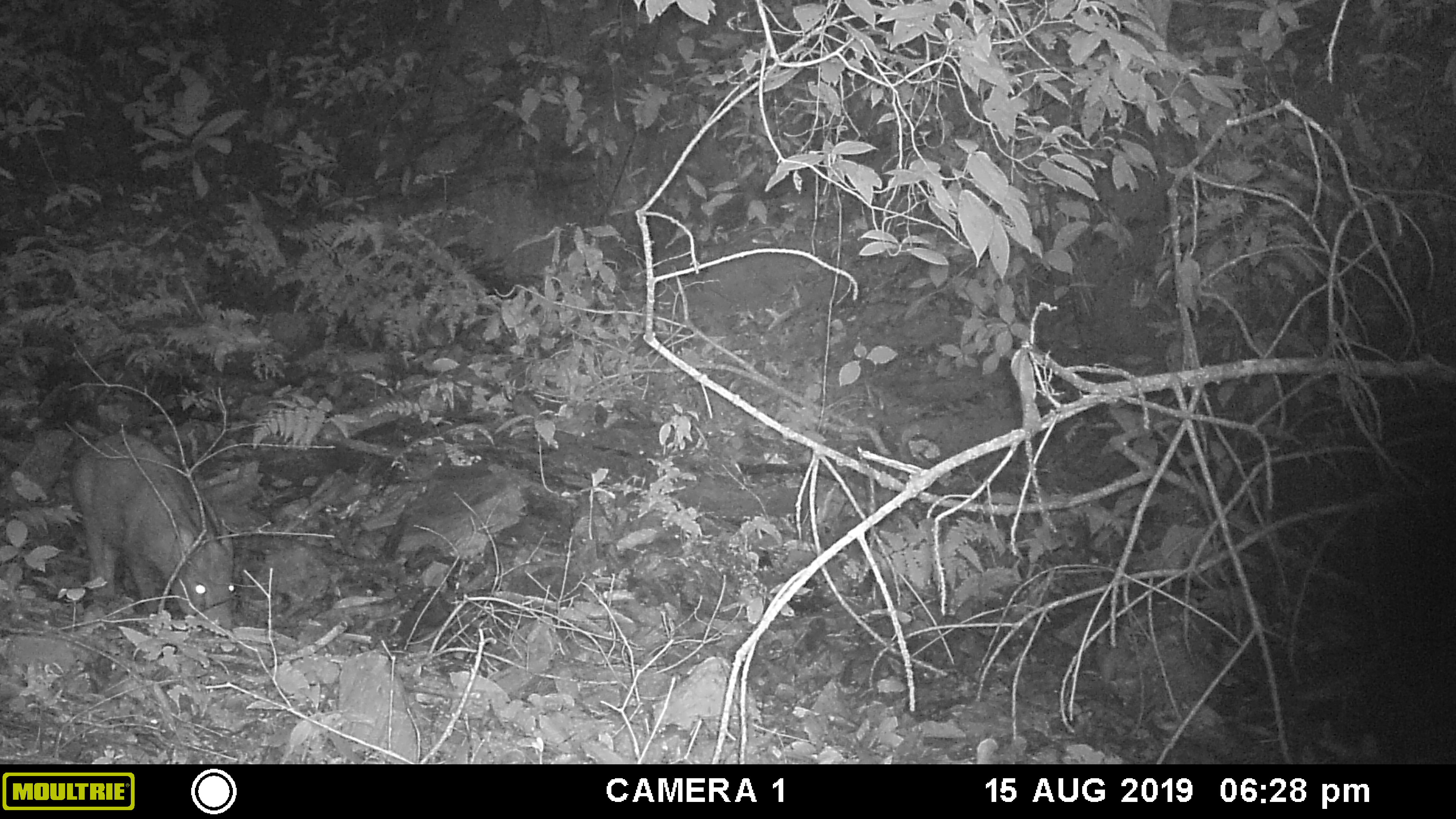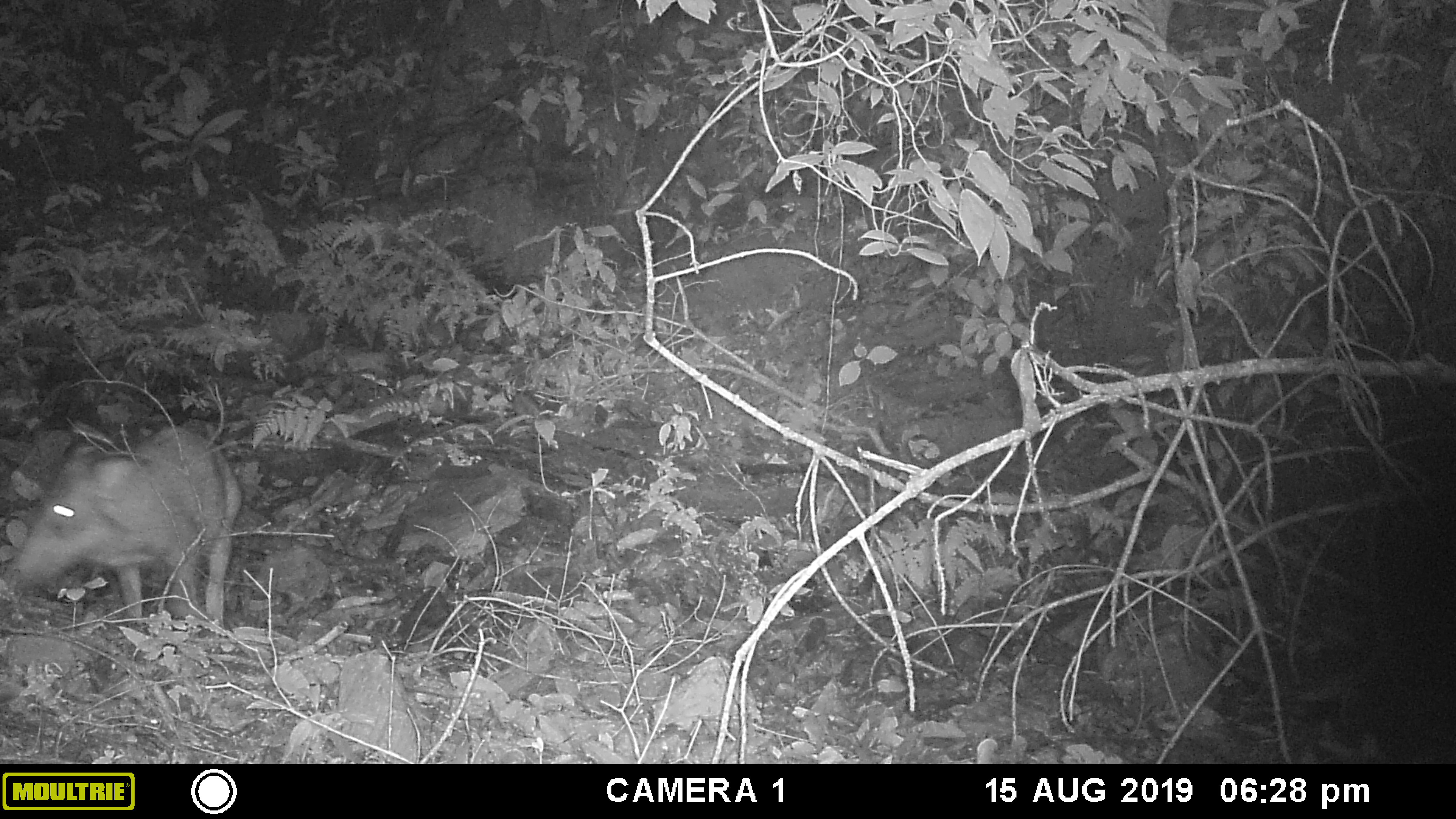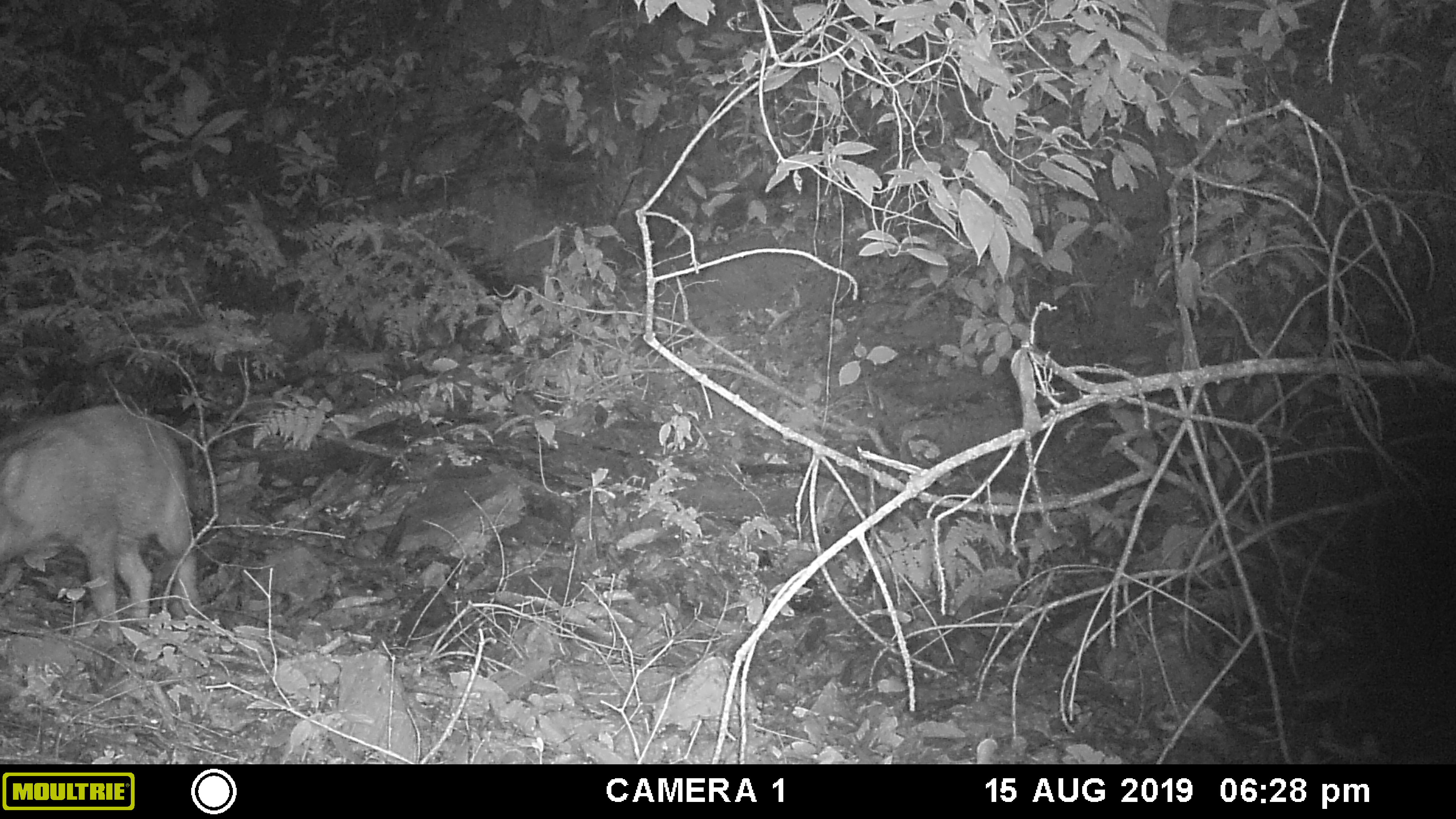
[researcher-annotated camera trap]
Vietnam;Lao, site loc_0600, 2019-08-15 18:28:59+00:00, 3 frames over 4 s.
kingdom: Animalia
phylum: Chordata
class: Mammalia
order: Artiodactyla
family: Suidae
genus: Sus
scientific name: Sus scrofa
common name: eurasian wild pig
Eurasian wild pig (Sus scrofa). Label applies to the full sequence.